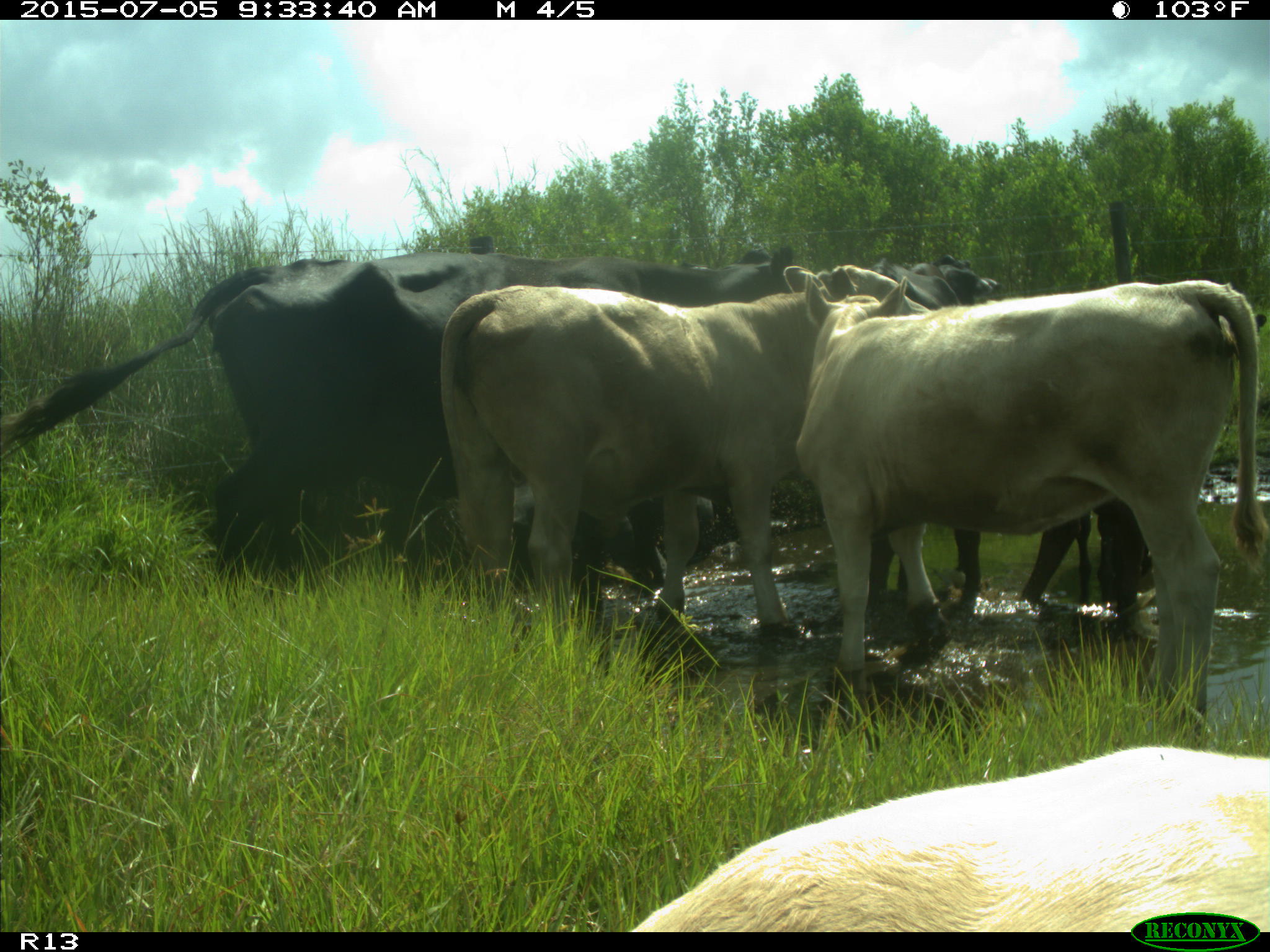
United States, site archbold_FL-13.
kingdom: Animalia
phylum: Chordata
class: Mammalia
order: Artiodactyla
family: Bovidae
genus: Bos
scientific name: Bos taurus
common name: domestic cow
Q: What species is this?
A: Bos taurus (domestic cow).